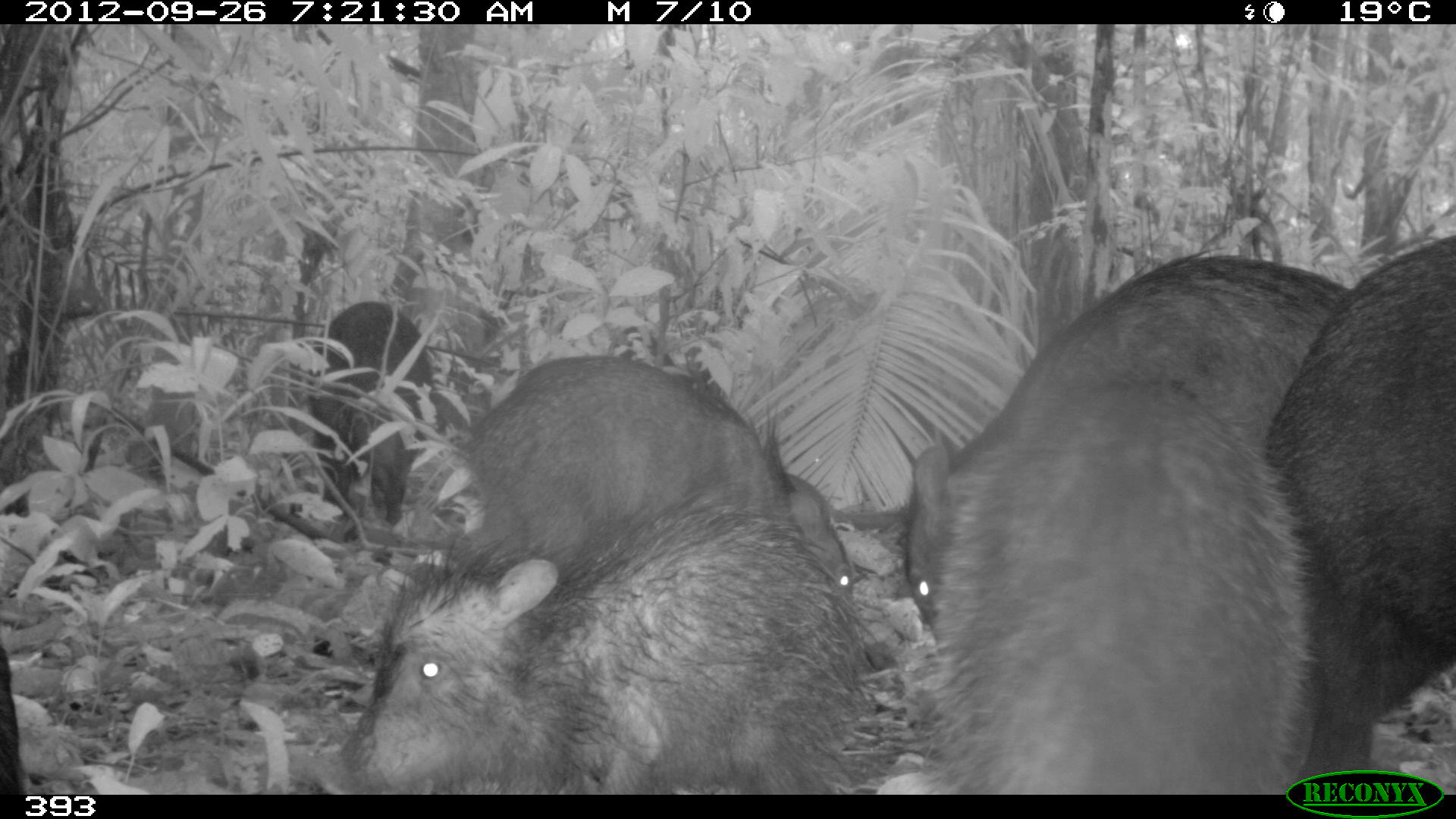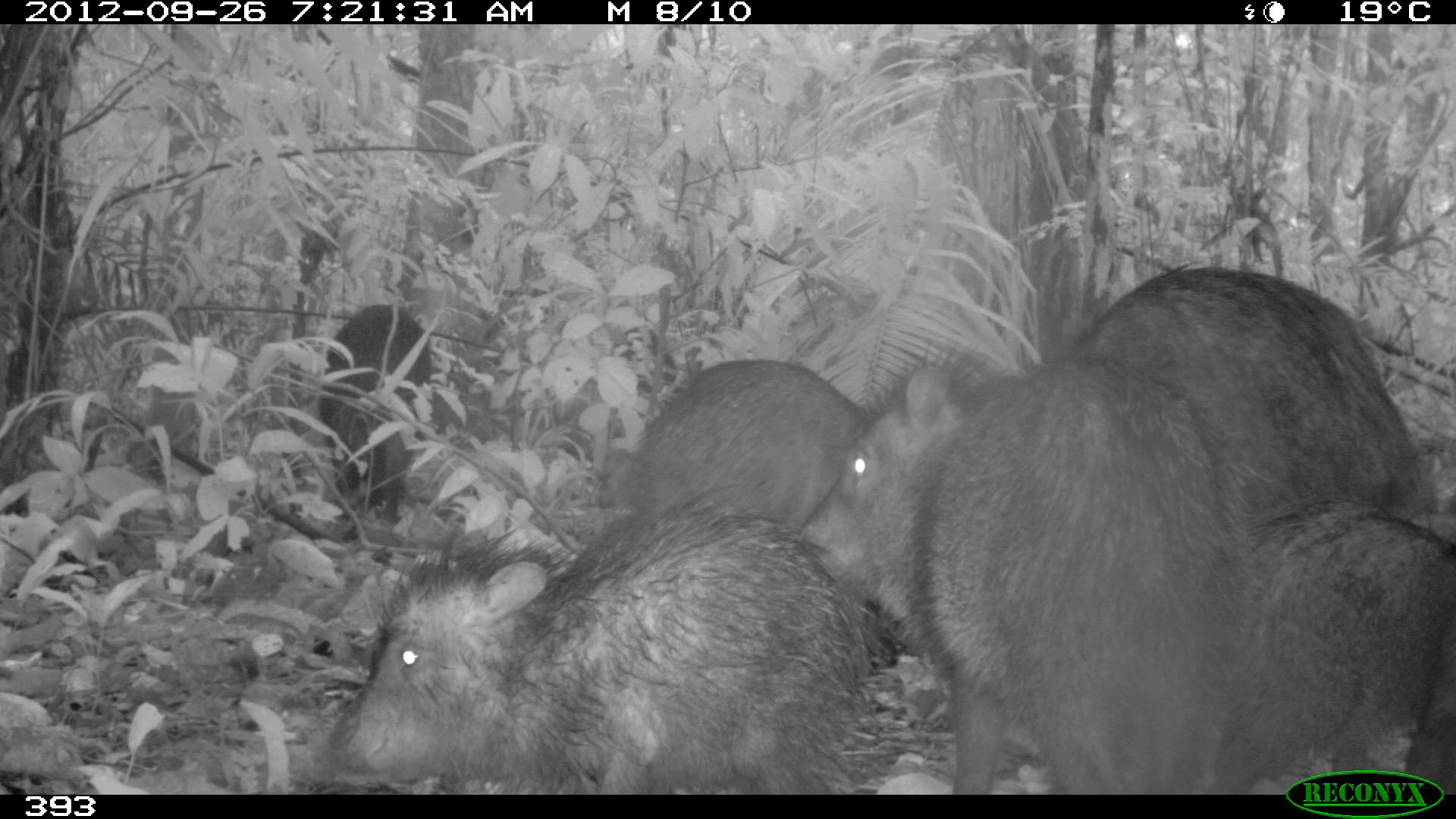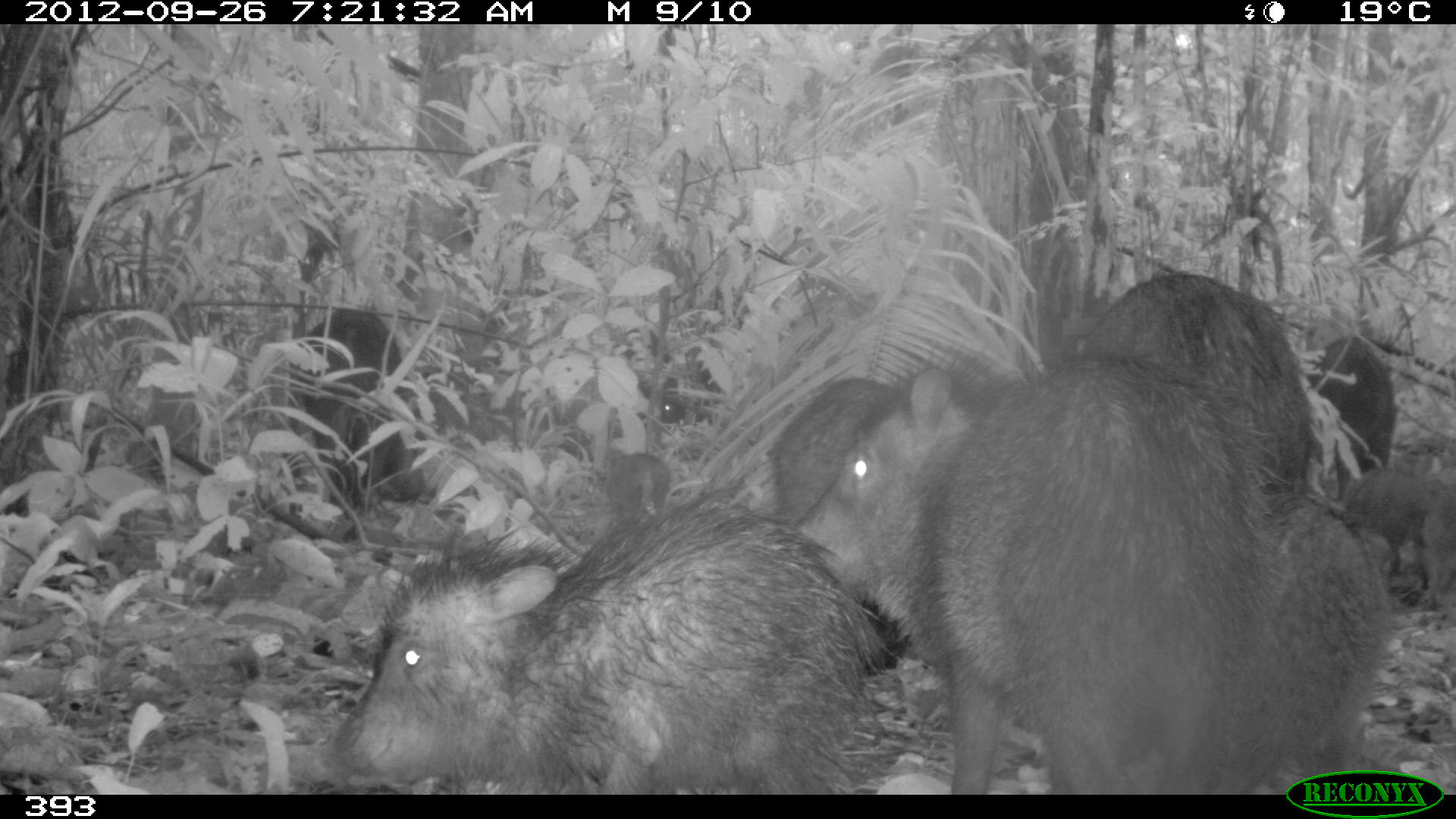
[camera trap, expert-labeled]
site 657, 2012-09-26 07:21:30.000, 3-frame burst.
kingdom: Animalia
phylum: Chordata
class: Mammalia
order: Artiodactyla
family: Tayassuidae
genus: Tayassu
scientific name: Tayassu pecari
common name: white-lipped peccary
Tayassu pecari (white-lipped peccary).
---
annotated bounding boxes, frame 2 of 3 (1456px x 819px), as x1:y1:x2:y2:
tayassu pecari: 790:338:1255:791; 307:480:876:792; 1067:265:1421:521; 1251:509:1454:792; 623:357:871:529; 318:306:430:514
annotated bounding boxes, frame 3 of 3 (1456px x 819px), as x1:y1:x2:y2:
tayassu pecari: 783:346:1259:789; 316:486:892:790; 1077:265:1312:519; 1225:498:1379:787; 302:302:415:510; 774:376:887:528; 1350:463:1453:604; 1313:334:1395:466; 621:324:686:424; 605:452:671:515